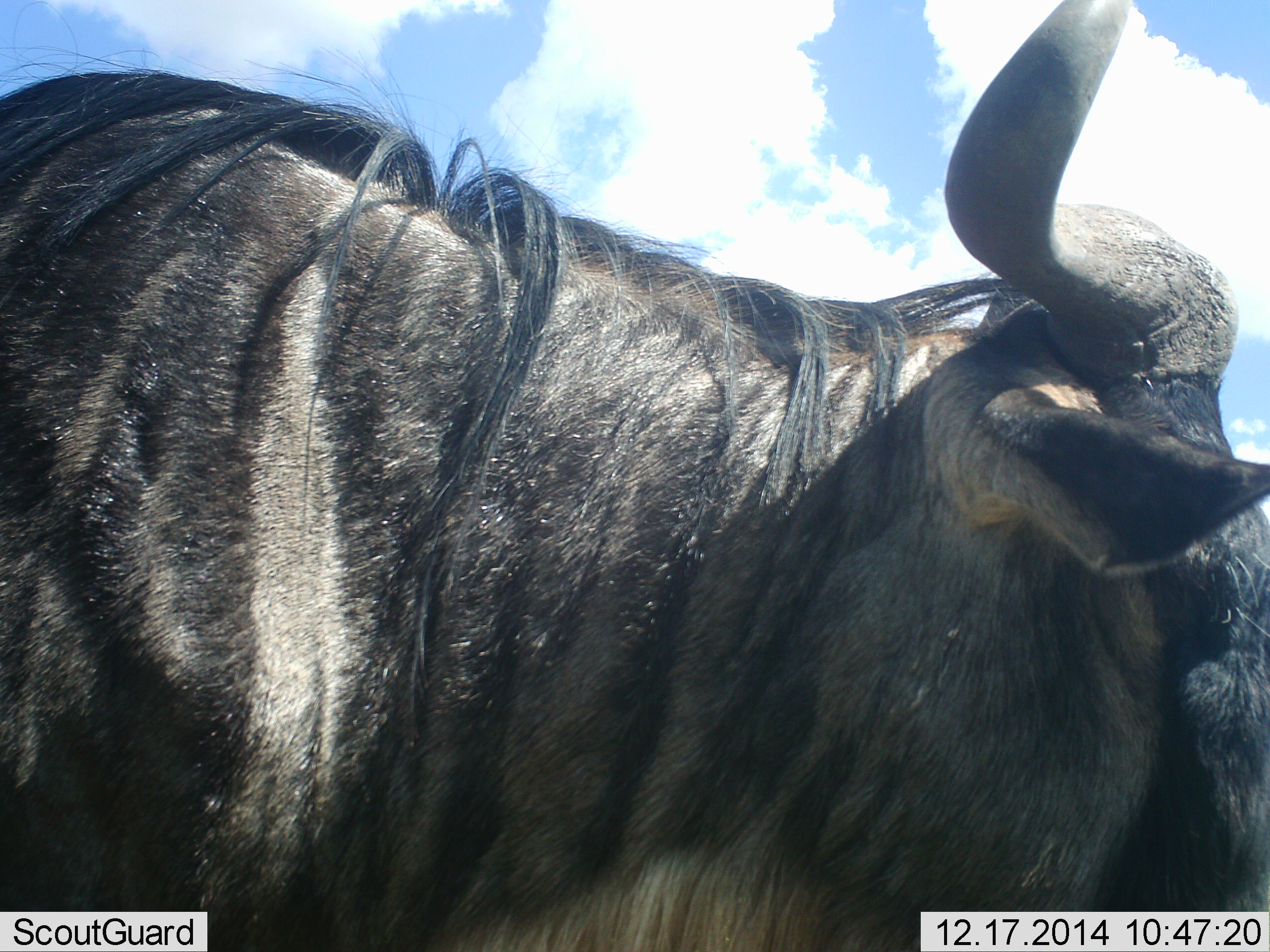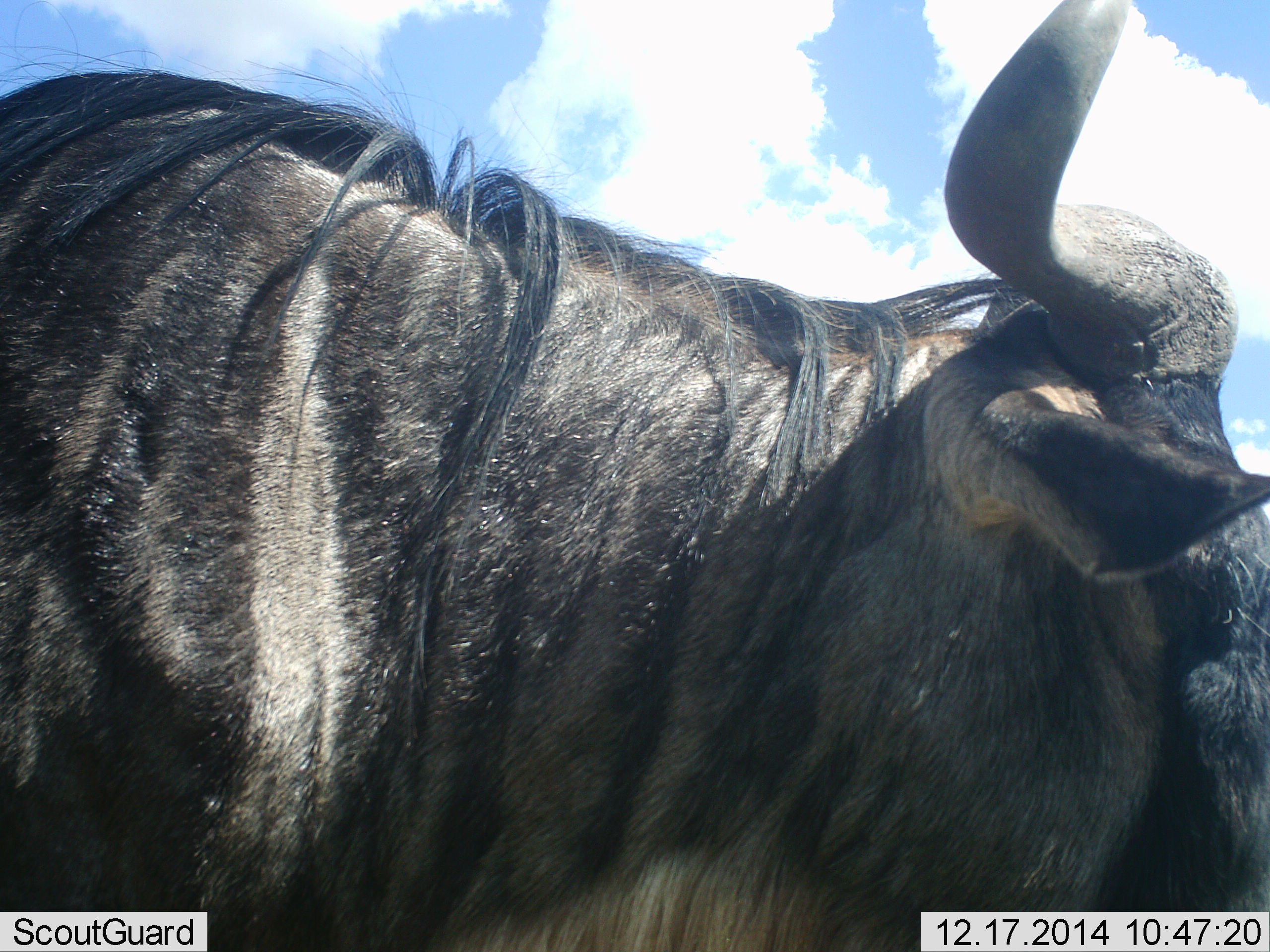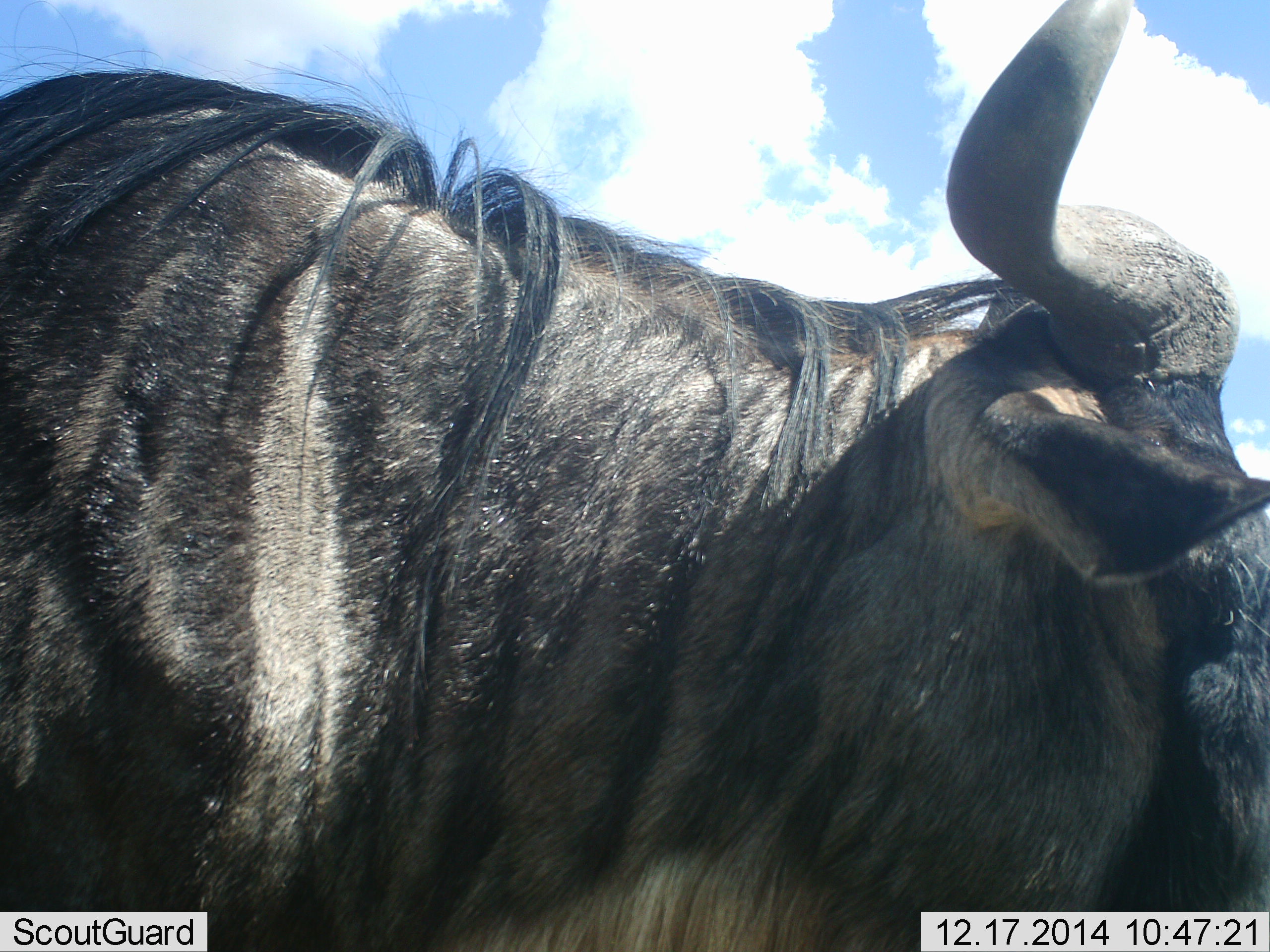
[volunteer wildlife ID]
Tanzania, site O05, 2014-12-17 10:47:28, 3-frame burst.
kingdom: Animalia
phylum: Chordata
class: Mammalia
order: Artiodactyla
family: Bovidae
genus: Connochaetes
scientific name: Connochaetes taurinus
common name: blue wildebeest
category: wildebeest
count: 1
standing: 100%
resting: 0%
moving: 0%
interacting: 0%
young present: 0%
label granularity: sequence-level